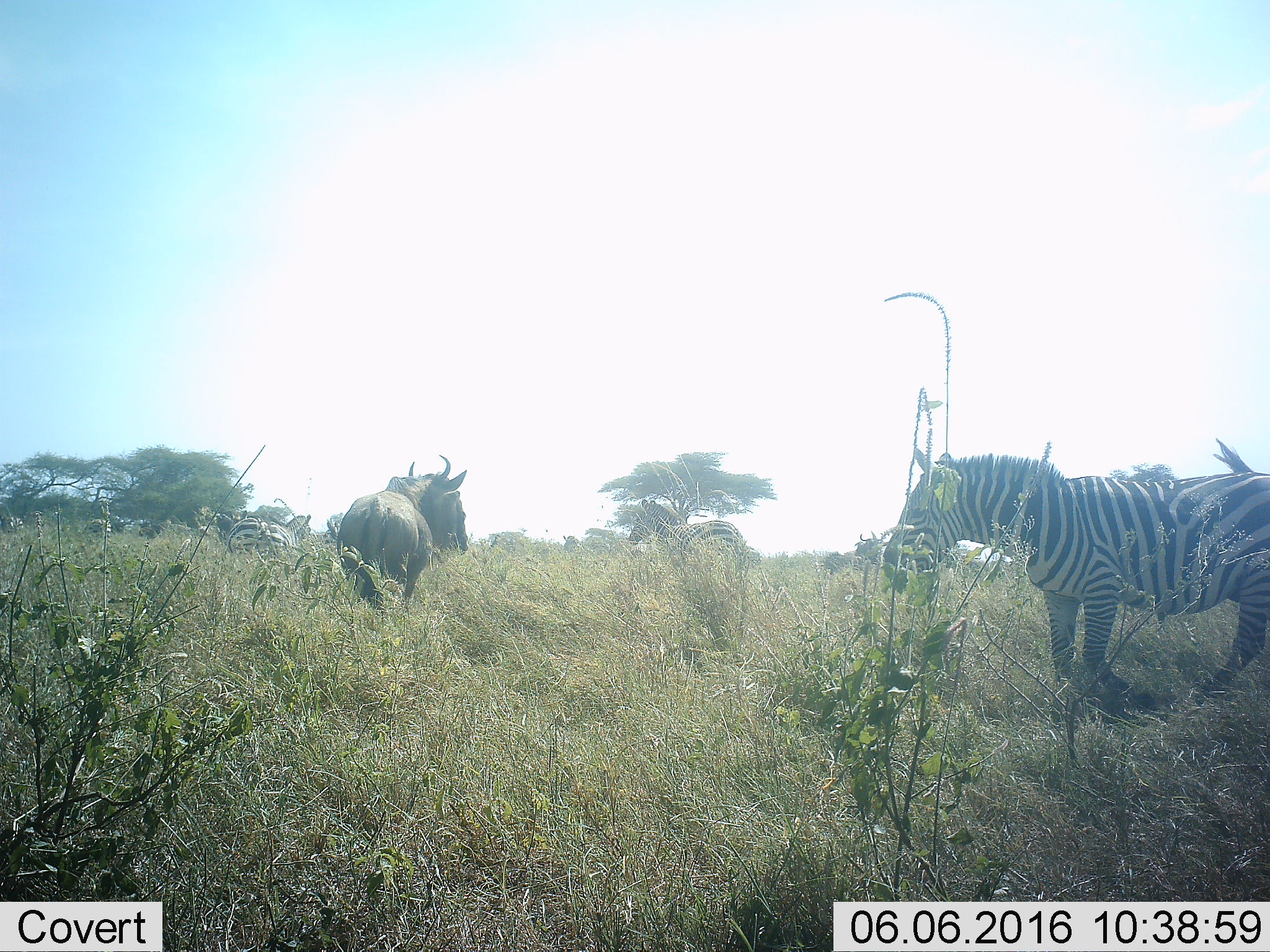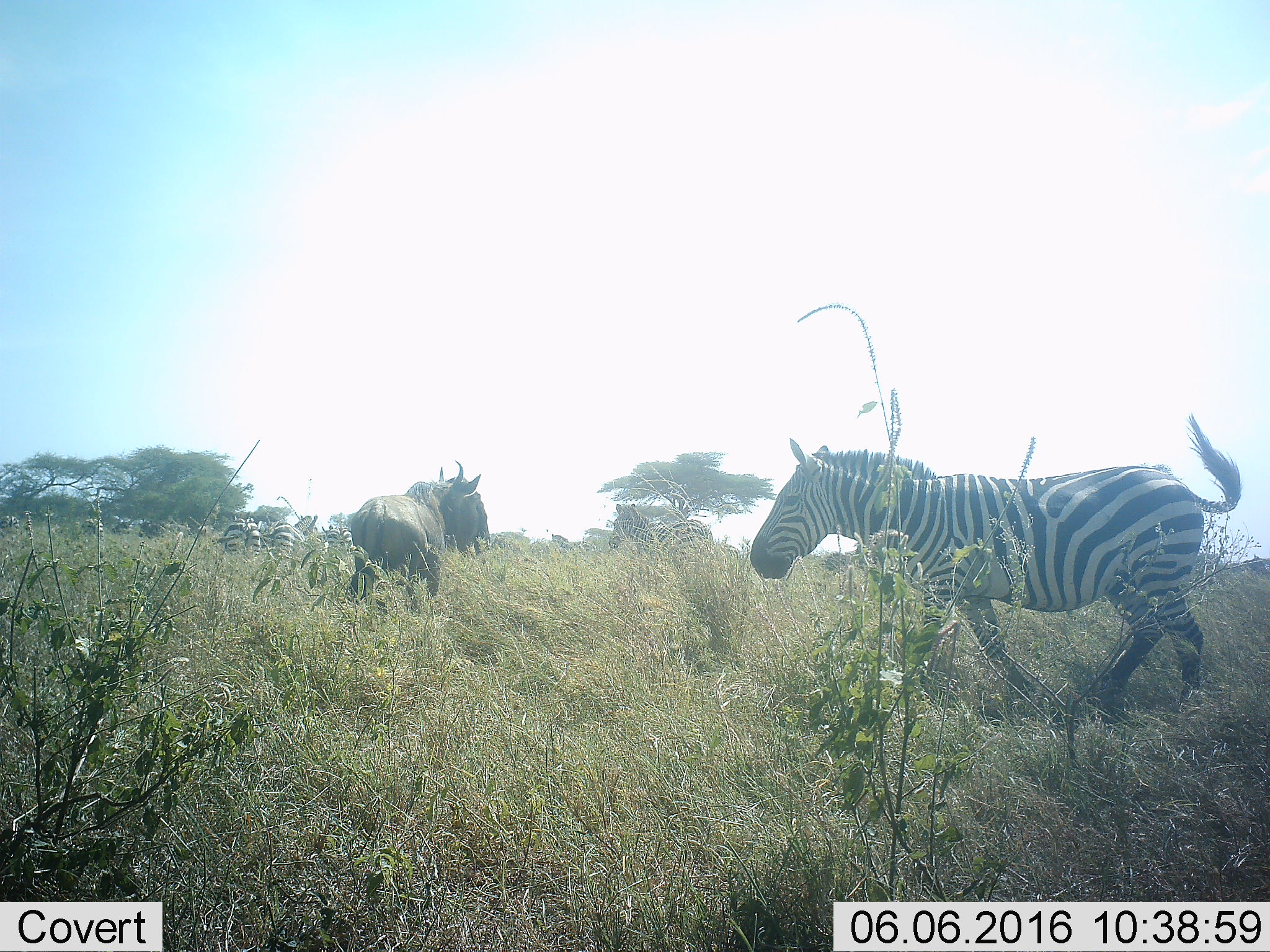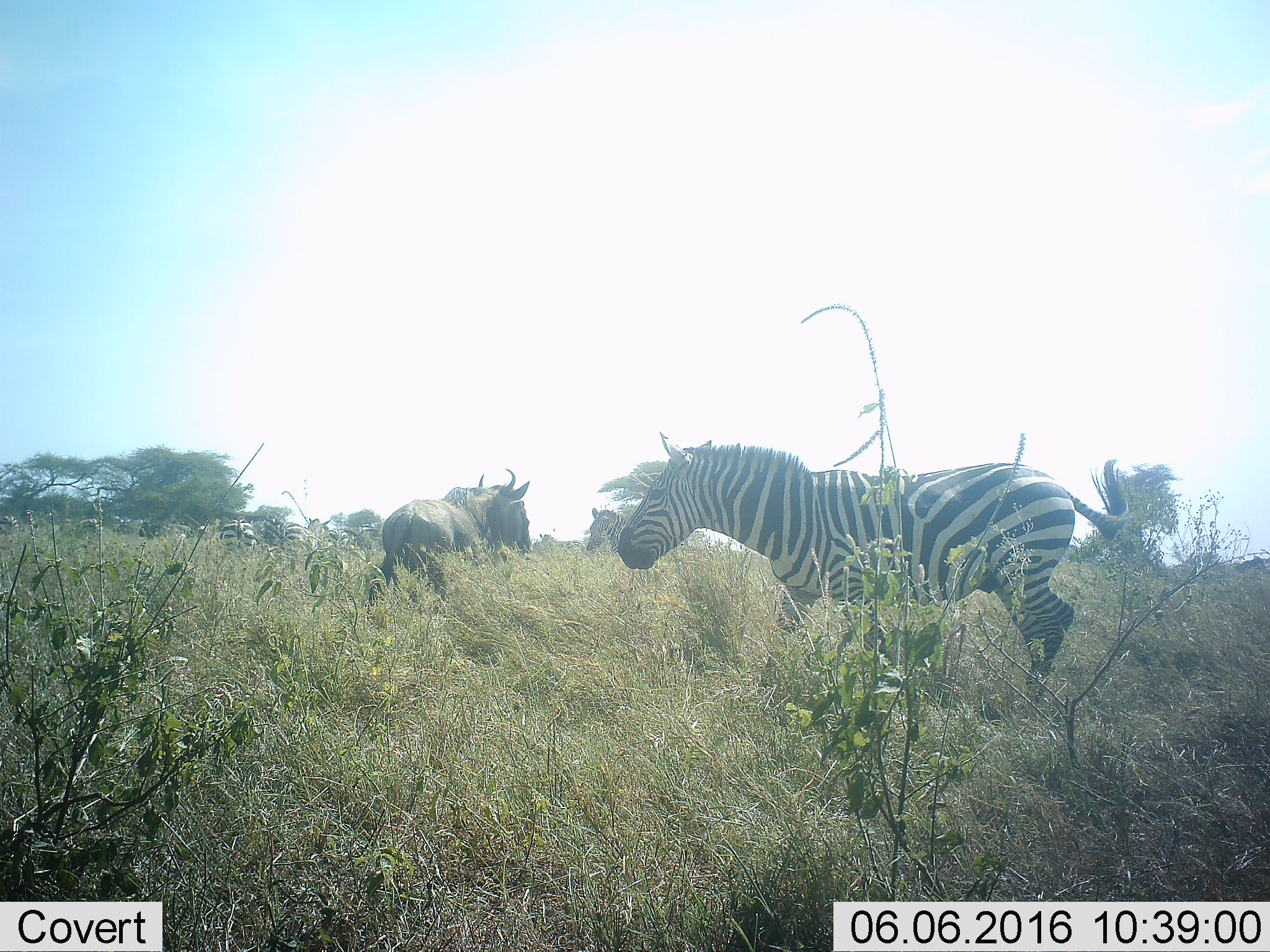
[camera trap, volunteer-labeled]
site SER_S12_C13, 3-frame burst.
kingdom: Animalia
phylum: Chordata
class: Mammalia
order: Artiodactyla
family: Bovidae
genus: Connochaetes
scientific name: Connochaetes taurinus taurinus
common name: blue wildebeest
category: wildebeestblue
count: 2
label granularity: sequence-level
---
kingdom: Animalia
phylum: Chordata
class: Mammalia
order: Perissodactyla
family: Equidae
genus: Equus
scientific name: Equus quagga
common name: plains zebra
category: zebraplains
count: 3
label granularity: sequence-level